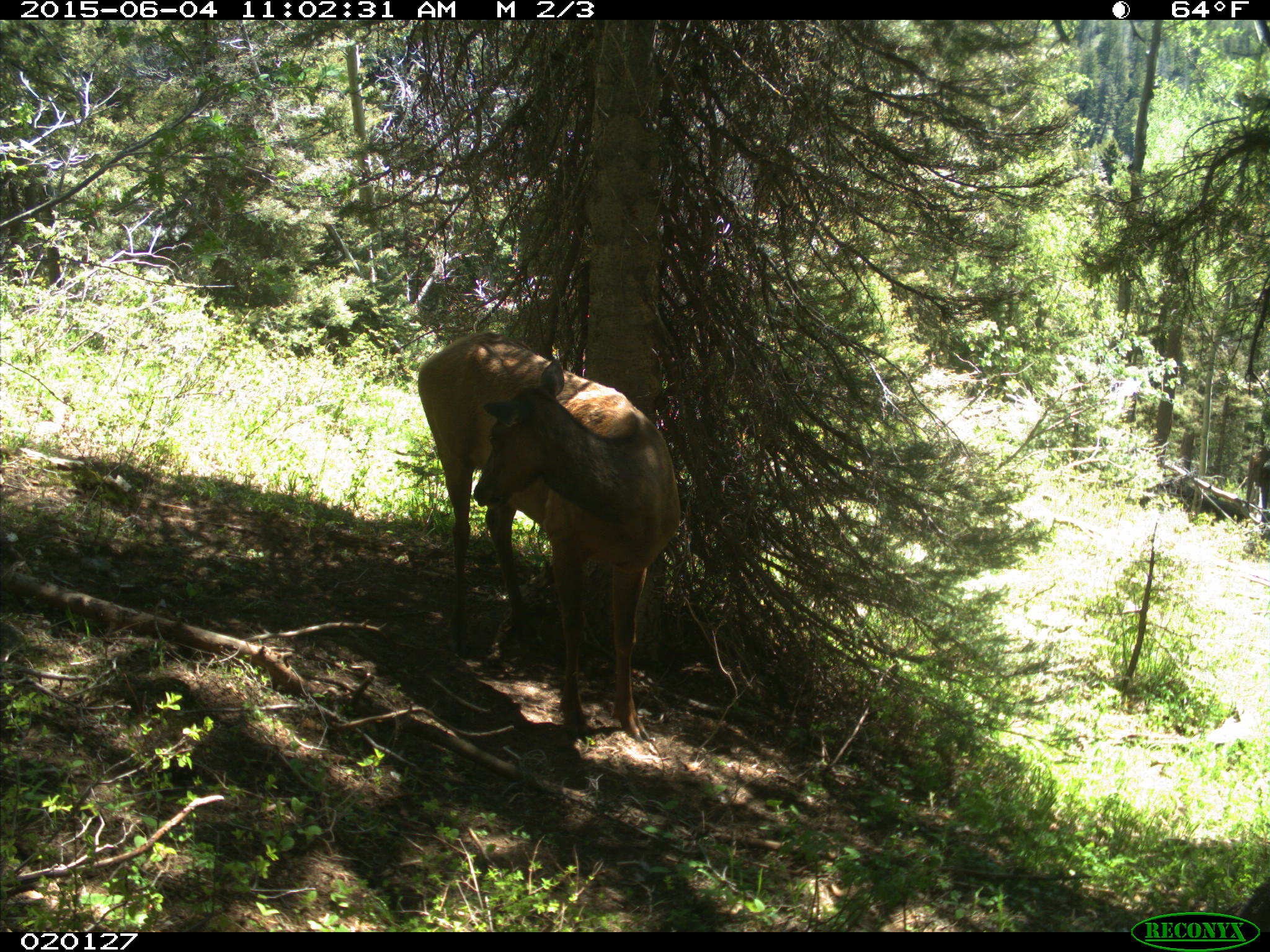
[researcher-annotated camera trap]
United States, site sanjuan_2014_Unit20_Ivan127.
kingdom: Animalia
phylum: Chordata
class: Mammalia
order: Artiodactyla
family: Cervidae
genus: Cervus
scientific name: Cervus elaphus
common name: red deer